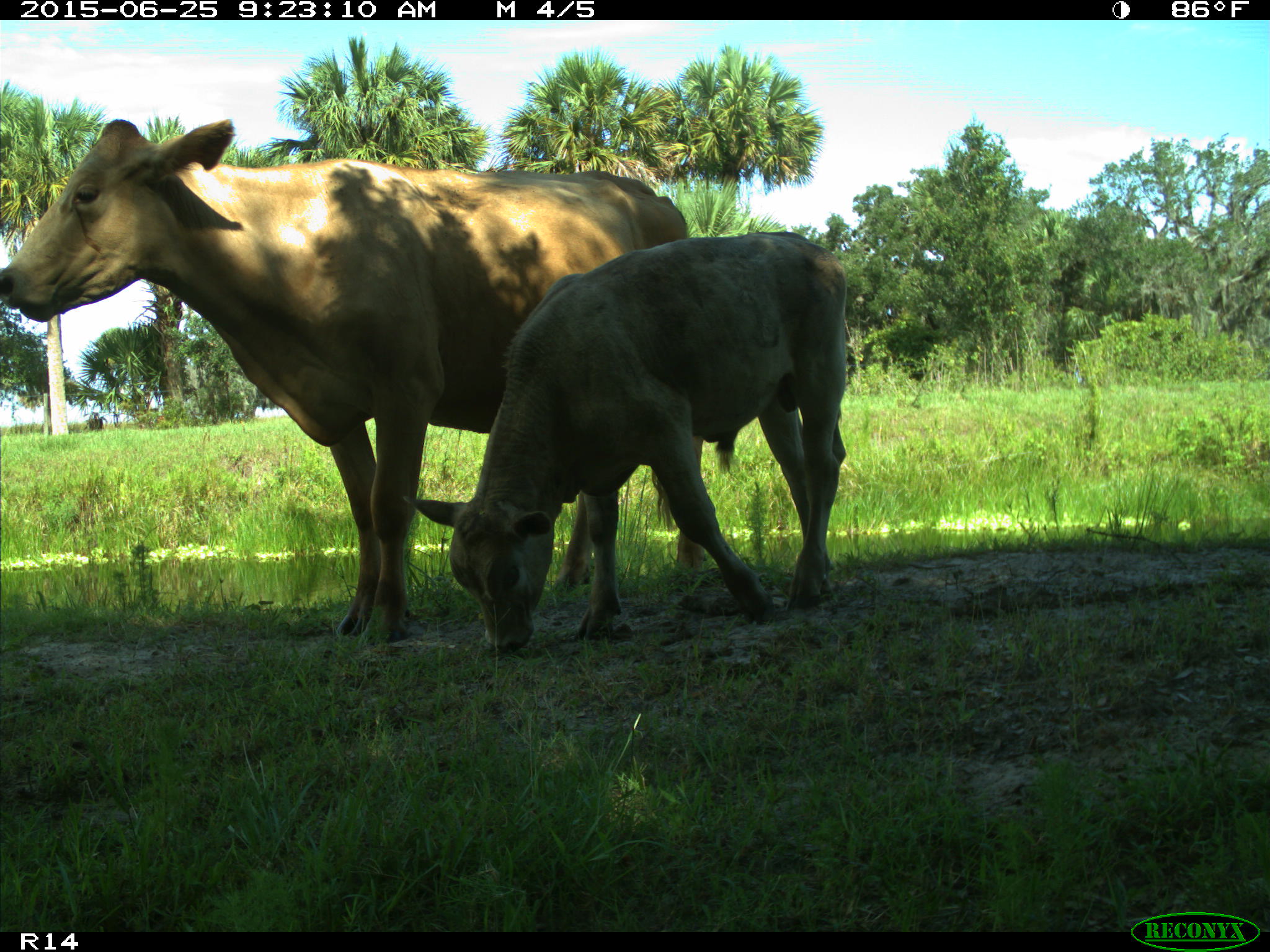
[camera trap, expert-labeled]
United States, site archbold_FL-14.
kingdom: Animalia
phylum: Chordata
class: Mammalia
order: Artiodactyla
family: Bovidae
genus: Bos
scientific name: Bos taurus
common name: domestic cow